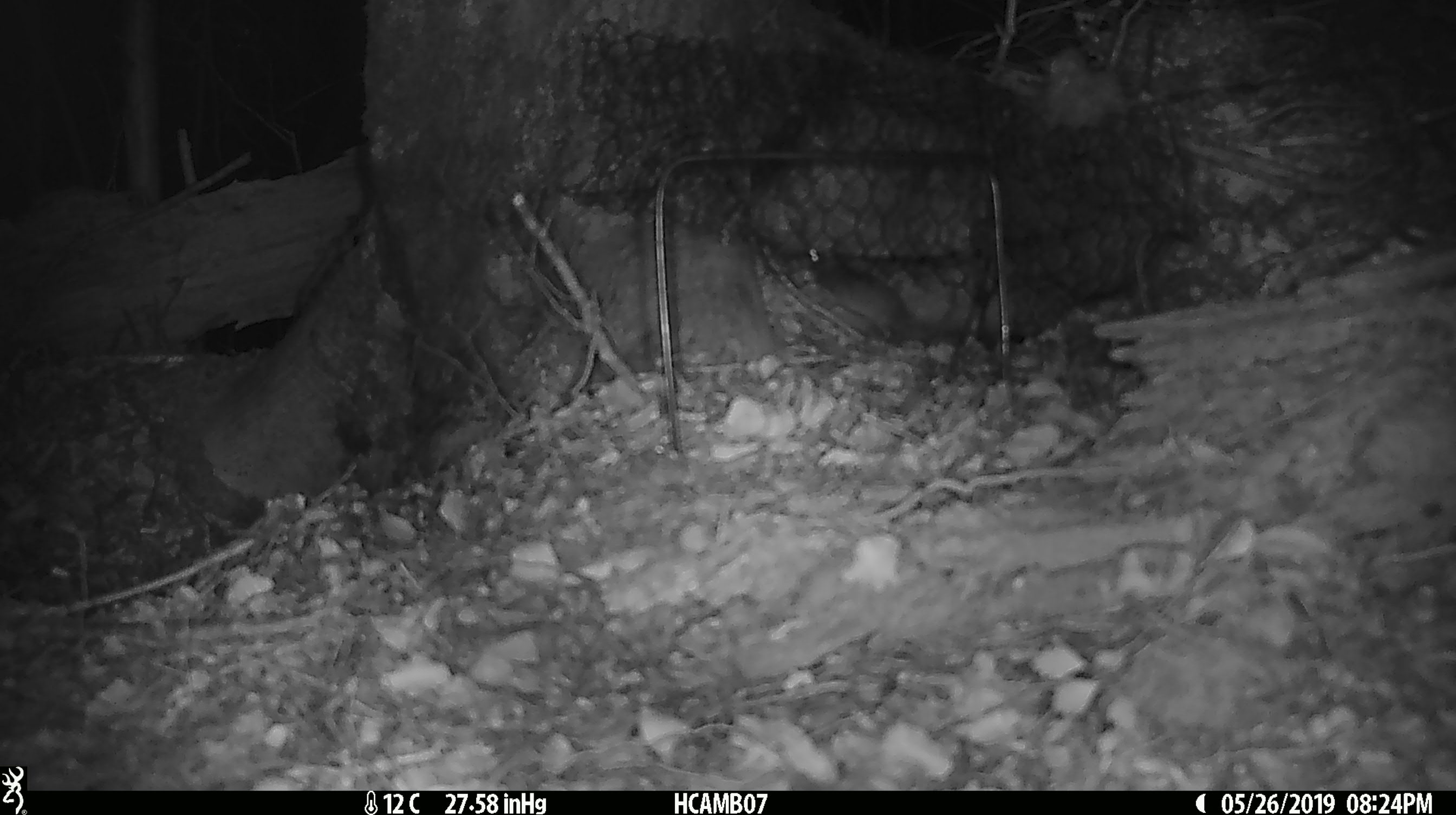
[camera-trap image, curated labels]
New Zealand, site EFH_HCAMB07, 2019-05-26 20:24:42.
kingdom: Animalia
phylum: Chordata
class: Mammalia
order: Rodentia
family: Muridae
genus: Mus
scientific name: Mus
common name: mouse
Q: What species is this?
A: Mouse (Mus).